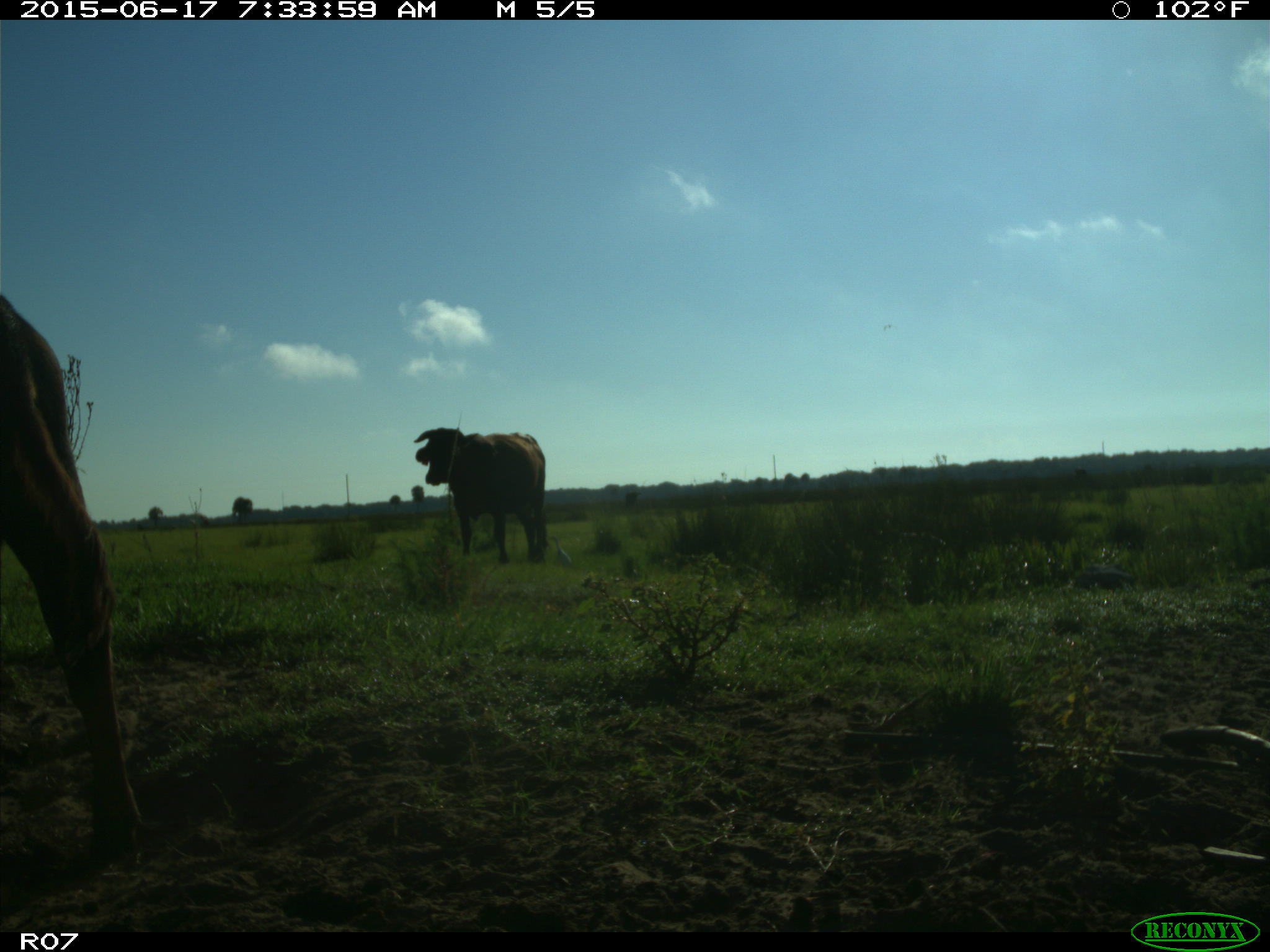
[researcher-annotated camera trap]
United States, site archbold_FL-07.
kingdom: Animalia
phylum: Chordata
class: Mammalia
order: Artiodactyla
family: Bovidae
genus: Bos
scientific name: Bos taurus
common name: domestic cow